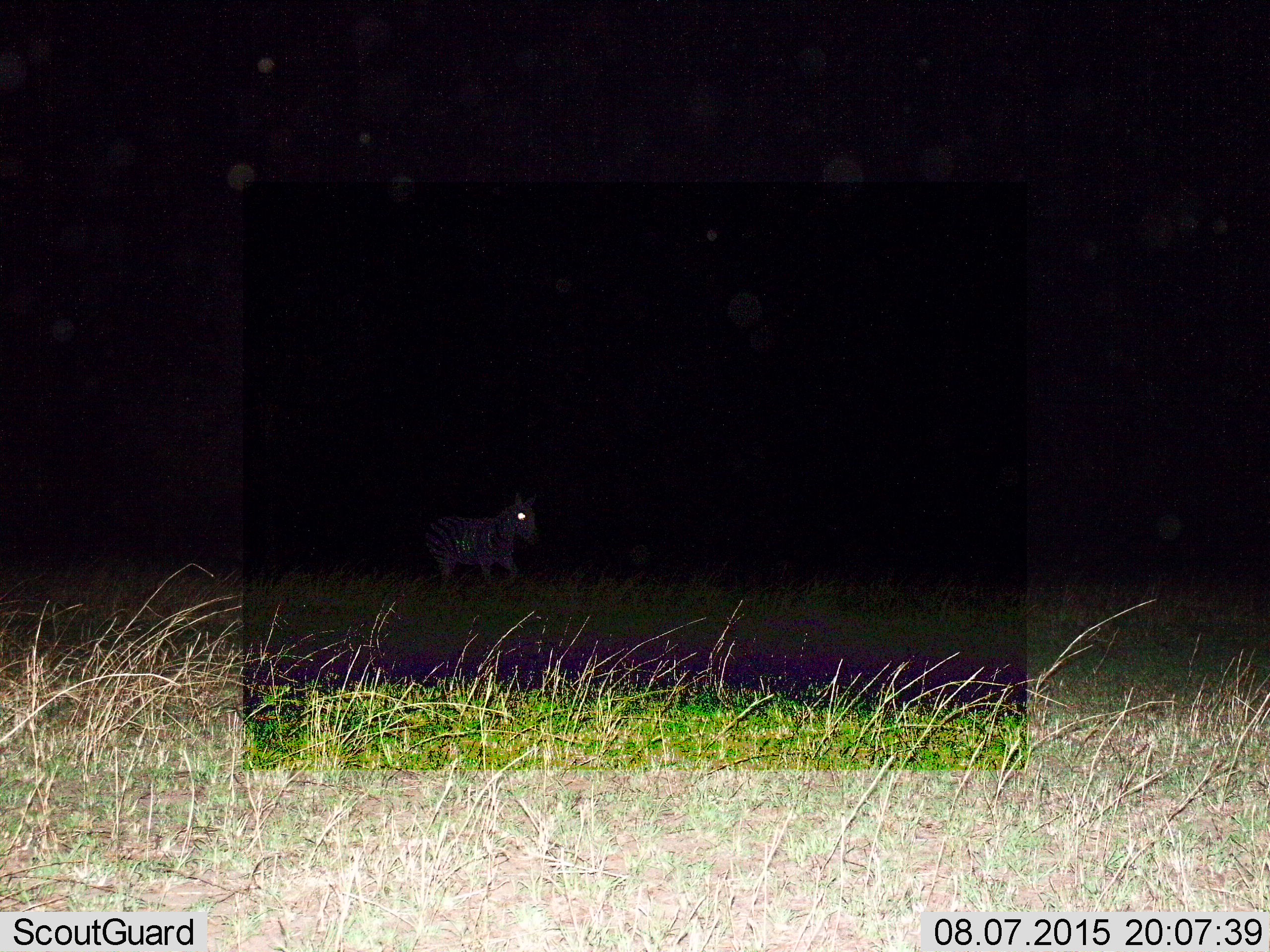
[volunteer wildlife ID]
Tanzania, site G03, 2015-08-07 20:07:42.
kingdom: Animalia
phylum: Chordata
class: Mammalia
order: Perissodactyla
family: Equidae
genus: Equus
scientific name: Equus quagga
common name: plains zebra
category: zebra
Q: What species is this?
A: Zebra (plains zebra) (Equus quagga).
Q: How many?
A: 1.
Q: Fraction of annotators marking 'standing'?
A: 22%.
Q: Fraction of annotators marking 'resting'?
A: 0%.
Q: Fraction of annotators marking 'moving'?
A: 78%.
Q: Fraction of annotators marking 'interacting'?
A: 0%.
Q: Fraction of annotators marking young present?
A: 0%.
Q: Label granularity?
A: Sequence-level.